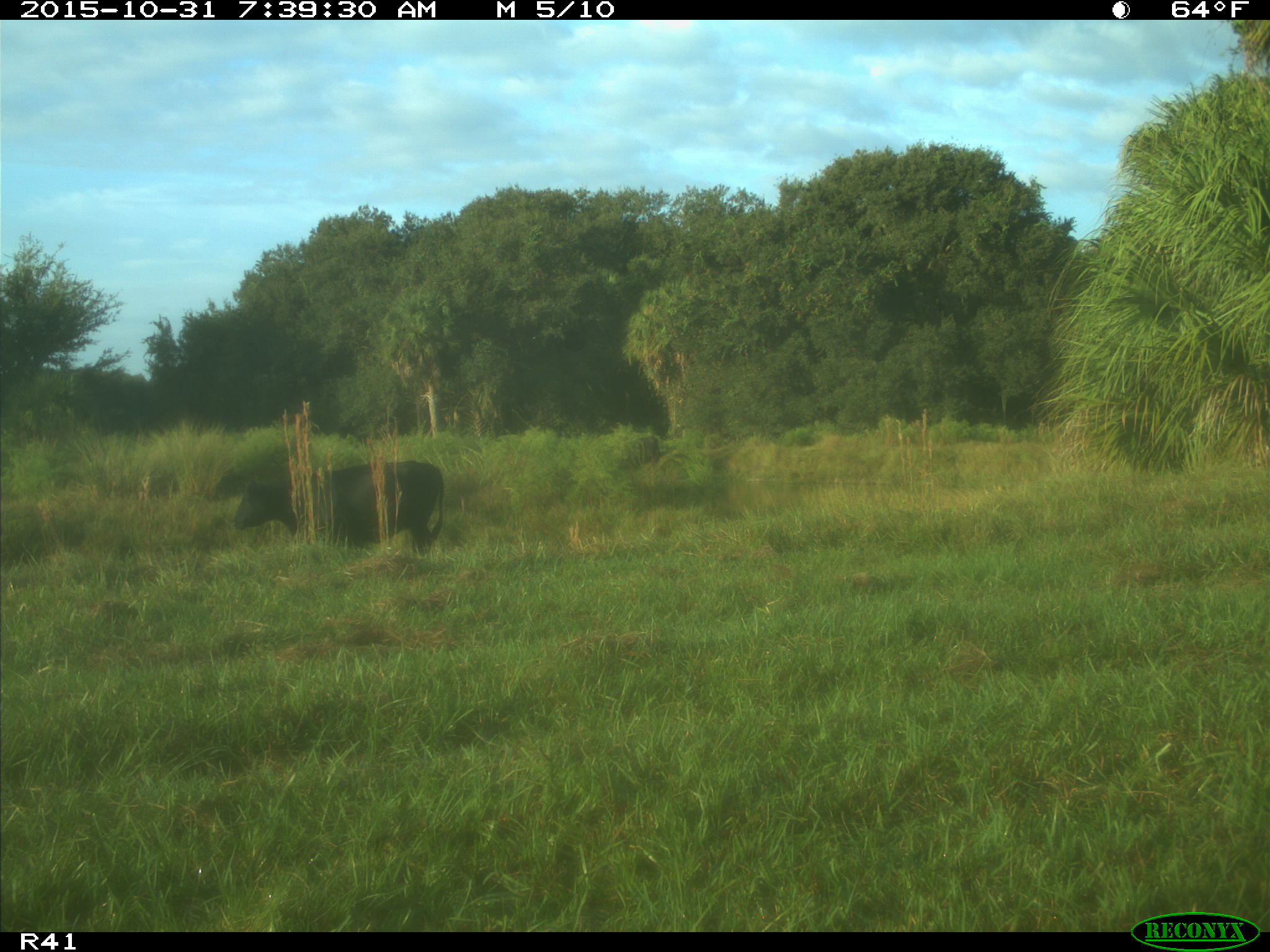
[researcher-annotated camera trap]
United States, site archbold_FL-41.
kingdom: Animalia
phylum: Chordata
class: Mammalia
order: Artiodactyla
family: Bovidae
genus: Bos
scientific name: Bos taurus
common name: domestic cow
Bos taurus (domestic cow).